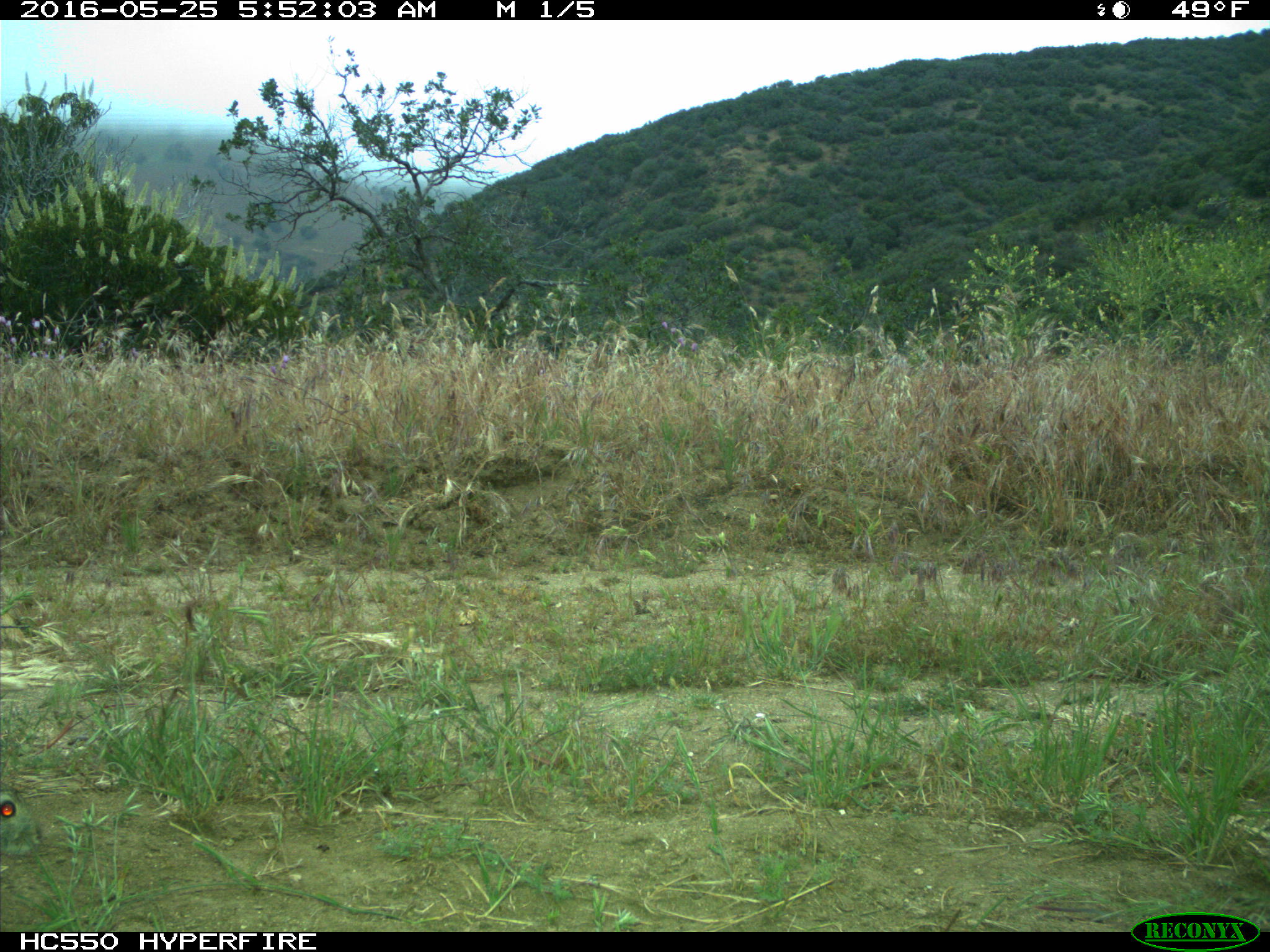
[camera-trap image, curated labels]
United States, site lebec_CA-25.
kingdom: Animalia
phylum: Chordata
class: Mammalia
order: Lagomorpha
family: Leporidae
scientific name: Leporidae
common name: rabbits and hares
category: unidentified rabbit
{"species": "unidentified rabbit (rabbits and hares) (Leporidae)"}